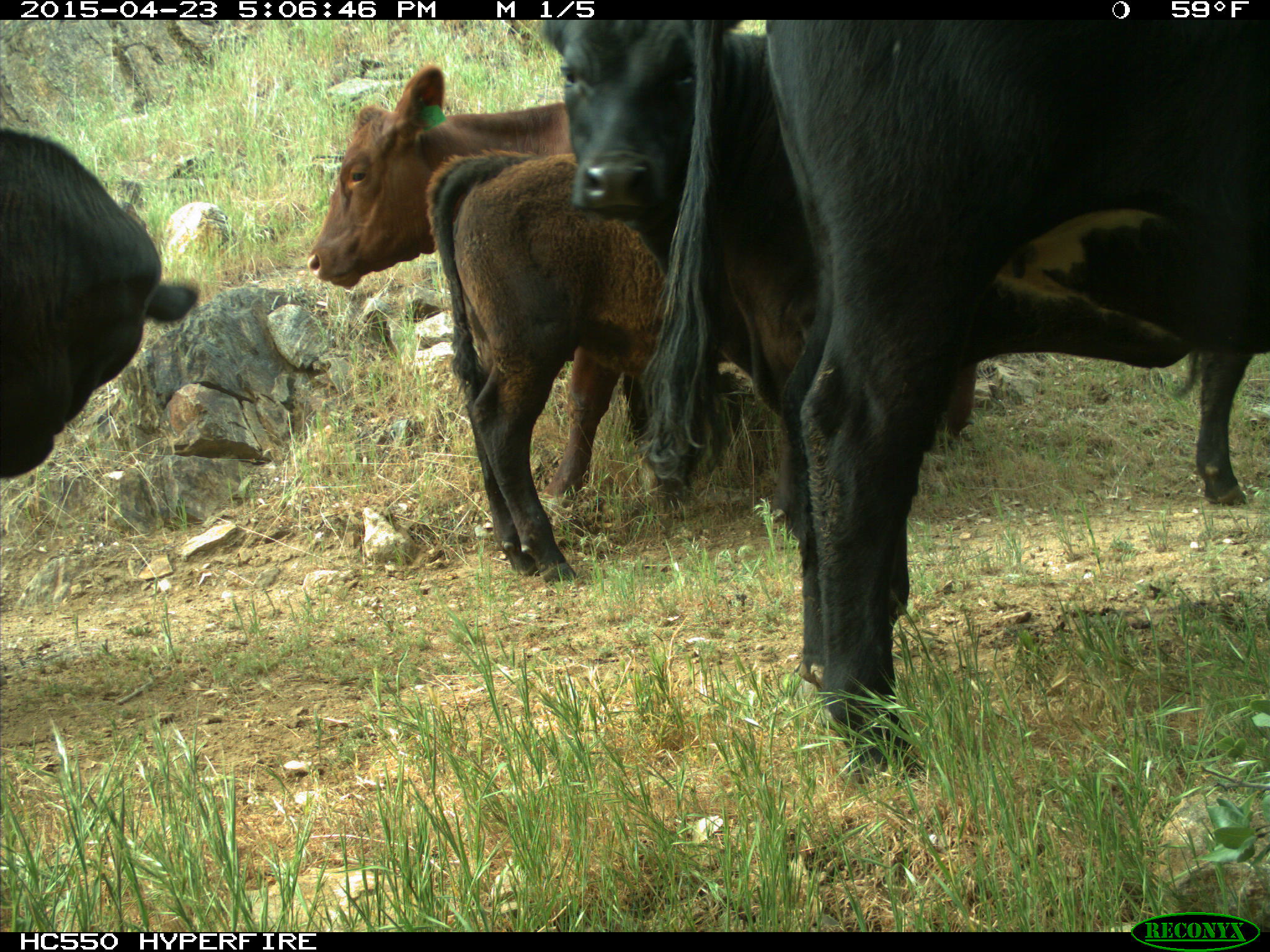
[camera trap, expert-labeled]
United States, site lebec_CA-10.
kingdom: Animalia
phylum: Chordata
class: Mammalia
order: Artiodactyla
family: Bovidae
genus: Bos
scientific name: Bos taurus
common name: domestic cow